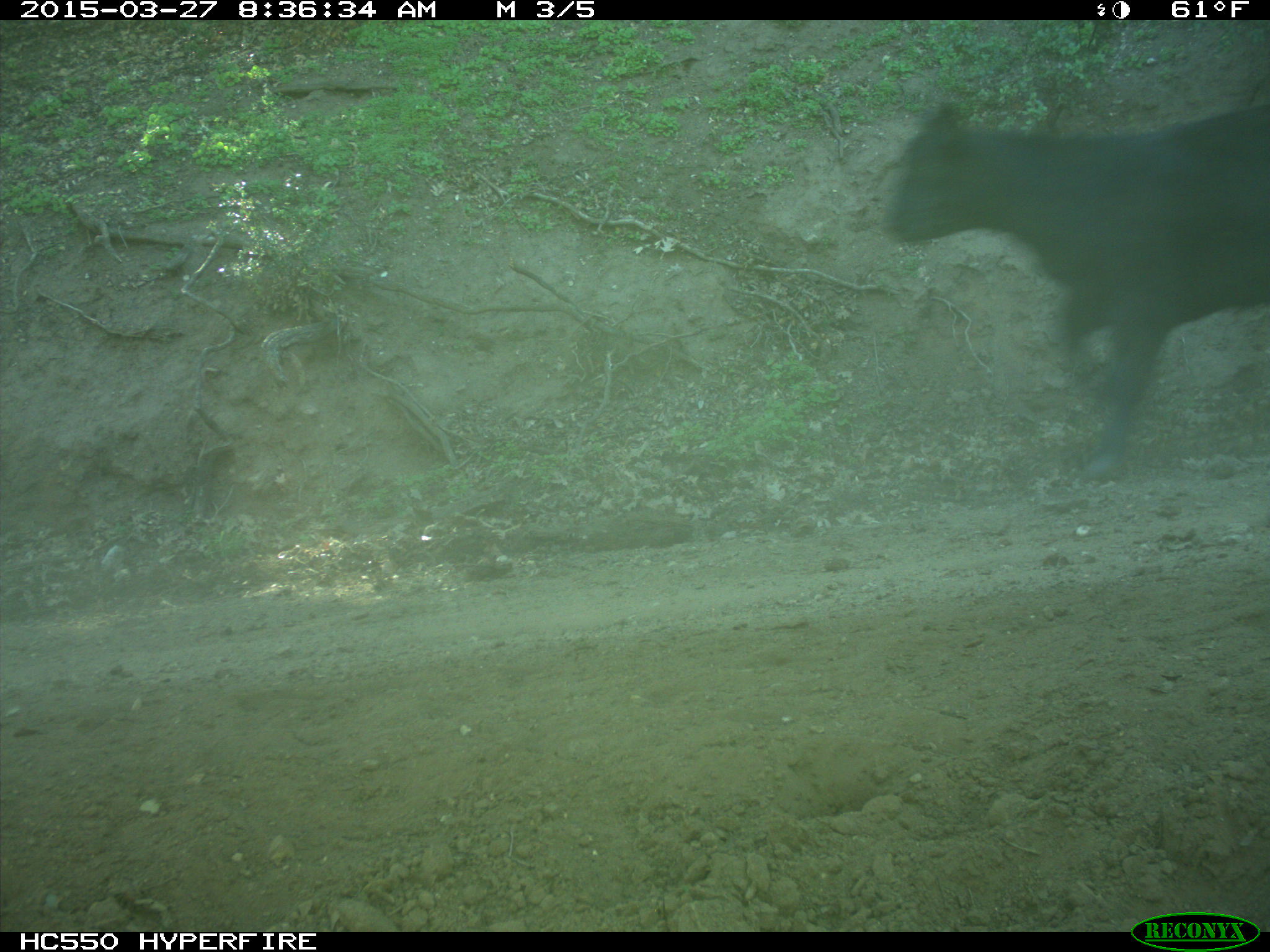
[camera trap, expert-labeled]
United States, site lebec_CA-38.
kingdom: Animalia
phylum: Chordata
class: Mammalia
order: Artiodactyla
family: Bovidae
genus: Bos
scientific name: Bos taurus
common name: domestic cow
Bos taurus (domestic cow).